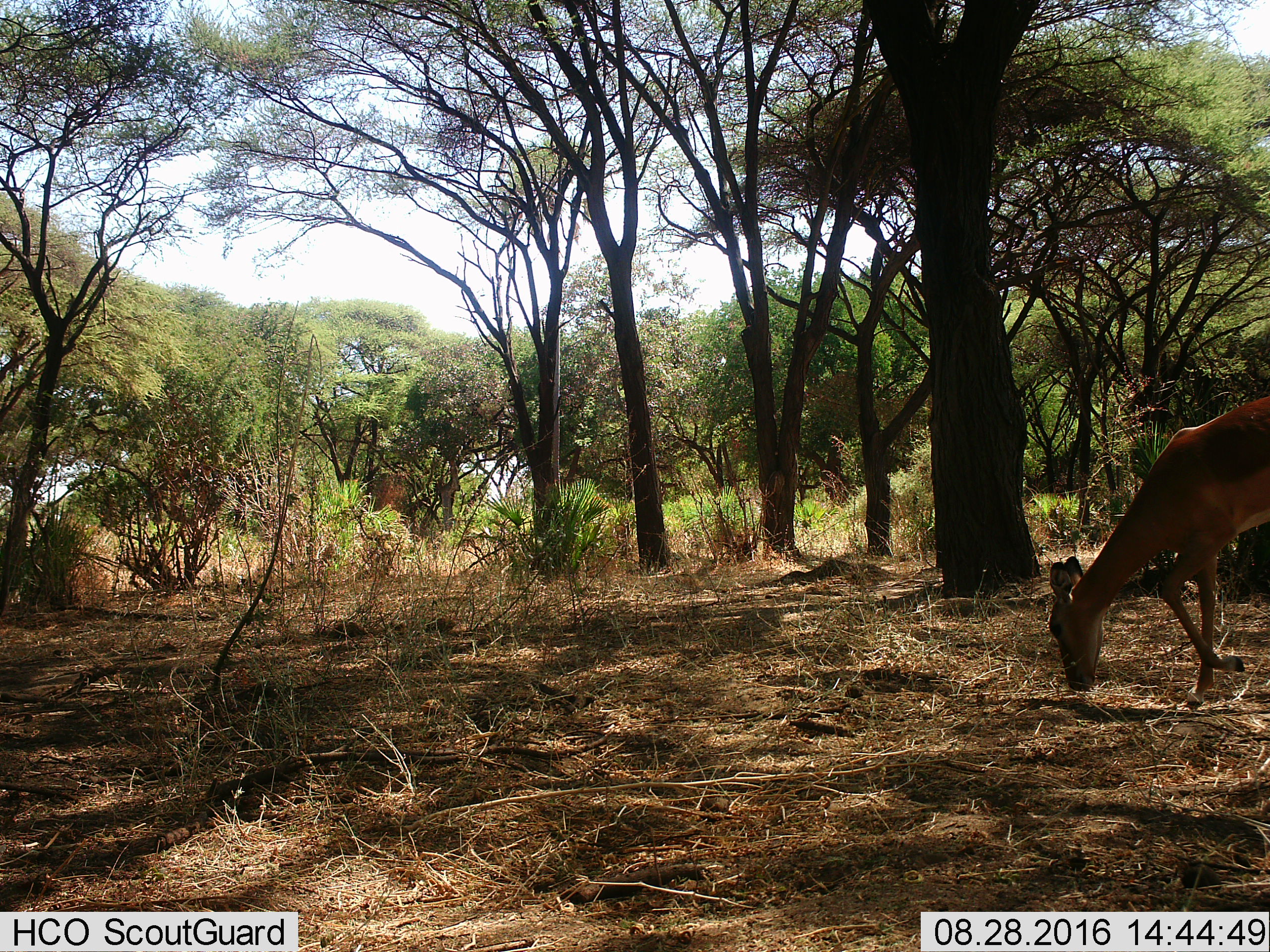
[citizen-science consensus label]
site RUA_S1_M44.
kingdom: Animalia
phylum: Chordata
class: Mammalia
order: Artiodactyla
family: Bovidae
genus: Aepyceros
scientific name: Aepyceros melampus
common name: impala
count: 1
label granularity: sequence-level